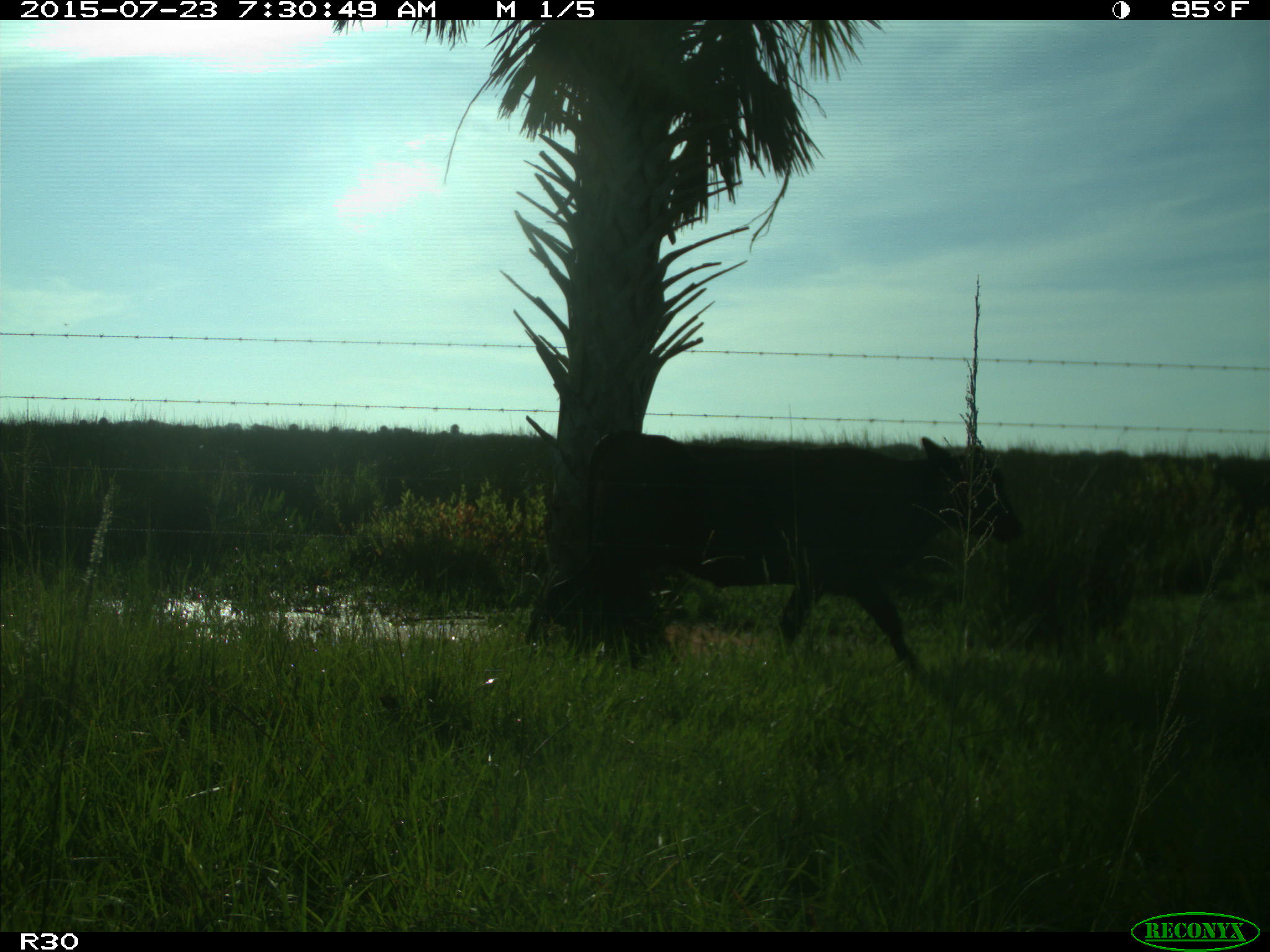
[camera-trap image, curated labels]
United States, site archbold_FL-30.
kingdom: Animalia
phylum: Chordata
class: Mammalia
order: Artiodactyla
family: Bovidae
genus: Bos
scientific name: Bos taurus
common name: domestic cow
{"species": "Bos taurus (domestic cow)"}